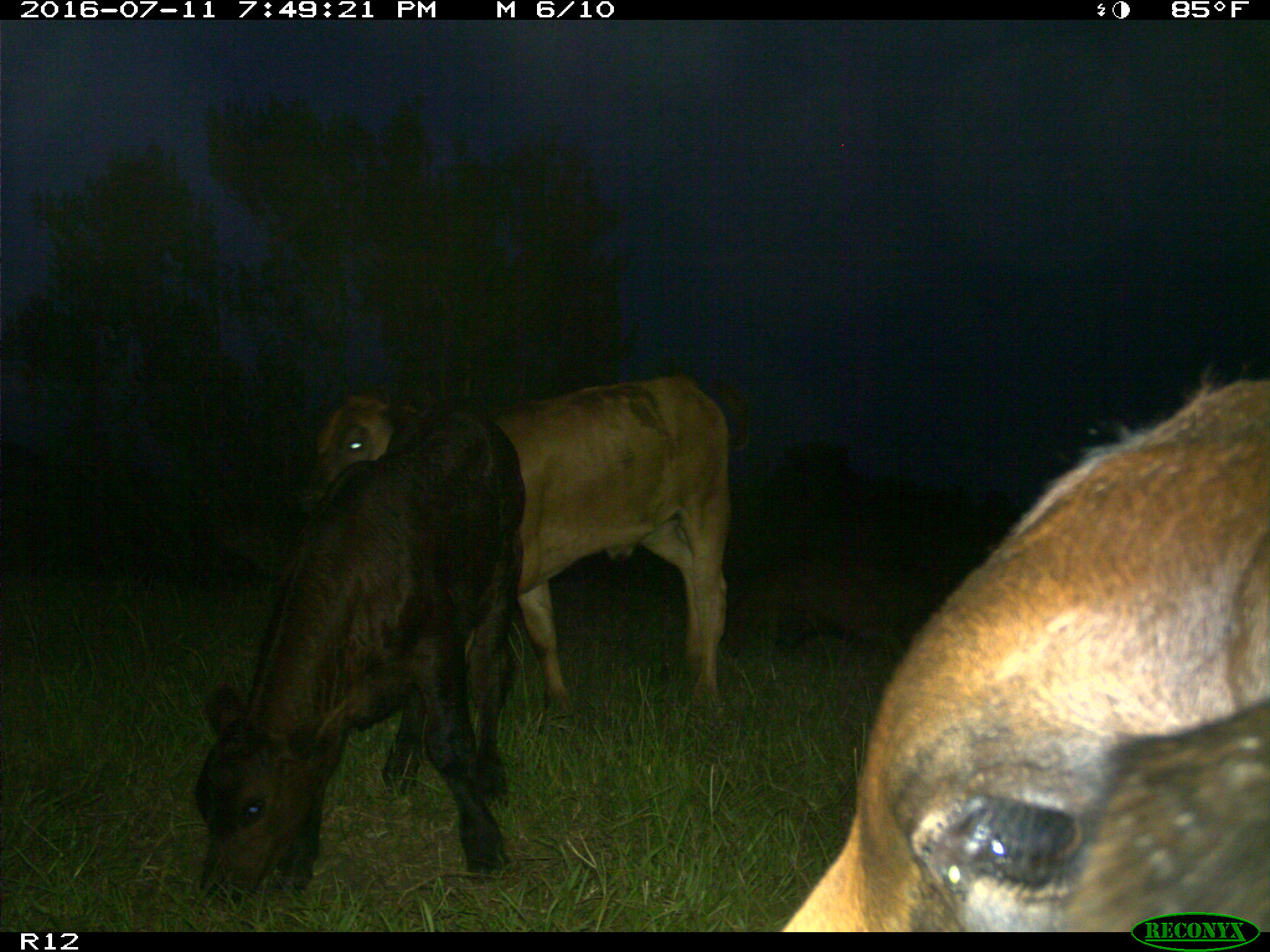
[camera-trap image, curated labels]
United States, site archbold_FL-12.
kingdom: Animalia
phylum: Chordata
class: Mammalia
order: Artiodactyla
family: Bovidae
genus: Bos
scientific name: Bos taurus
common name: domestic cow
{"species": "Bos taurus (domestic cow)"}